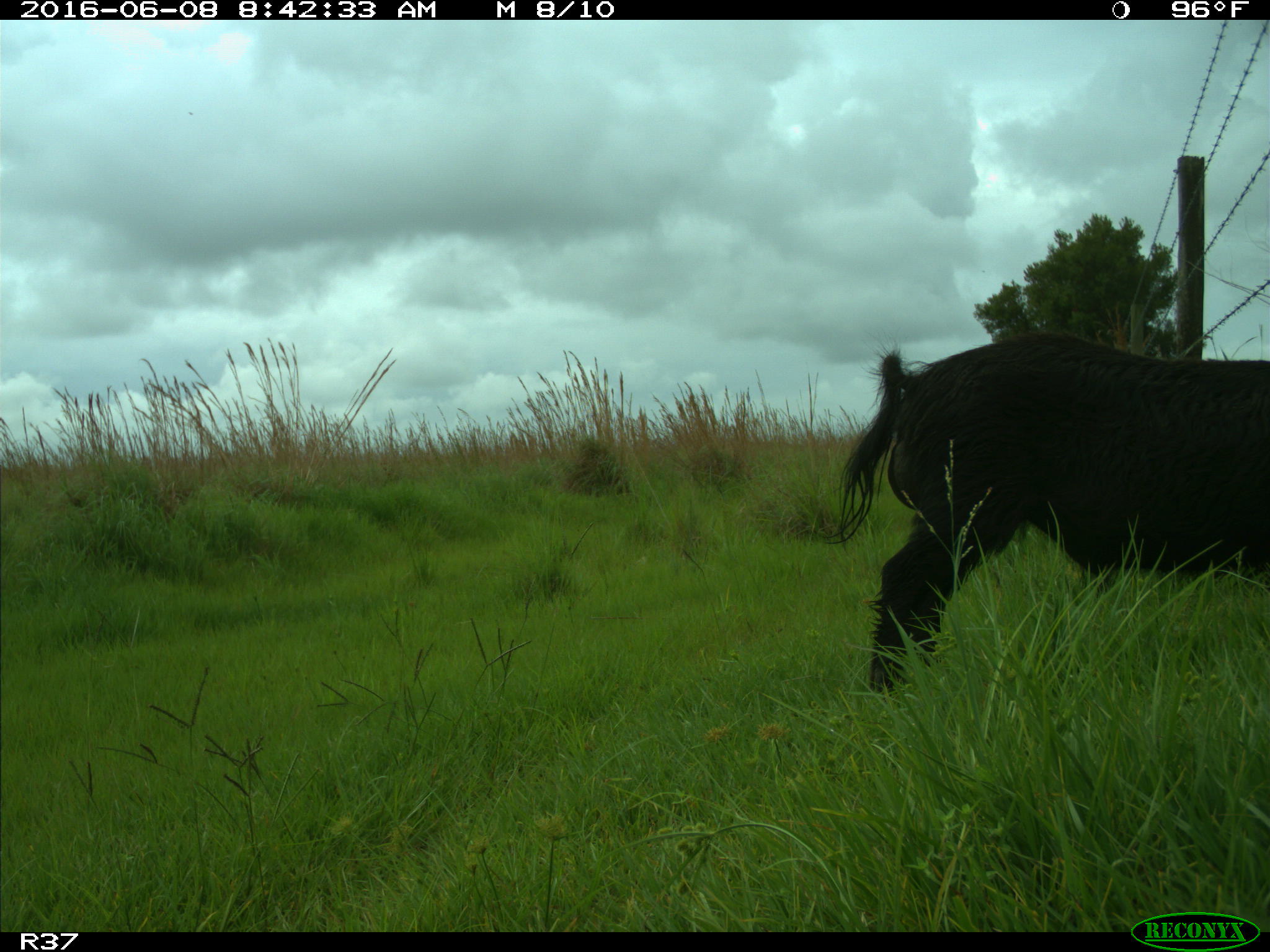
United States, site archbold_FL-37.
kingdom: Animalia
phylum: Chordata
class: Mammalia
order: Artiodactyla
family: Suidae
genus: Sus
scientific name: Sus scrofa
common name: wild boar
Sus scrofa (wild boar).